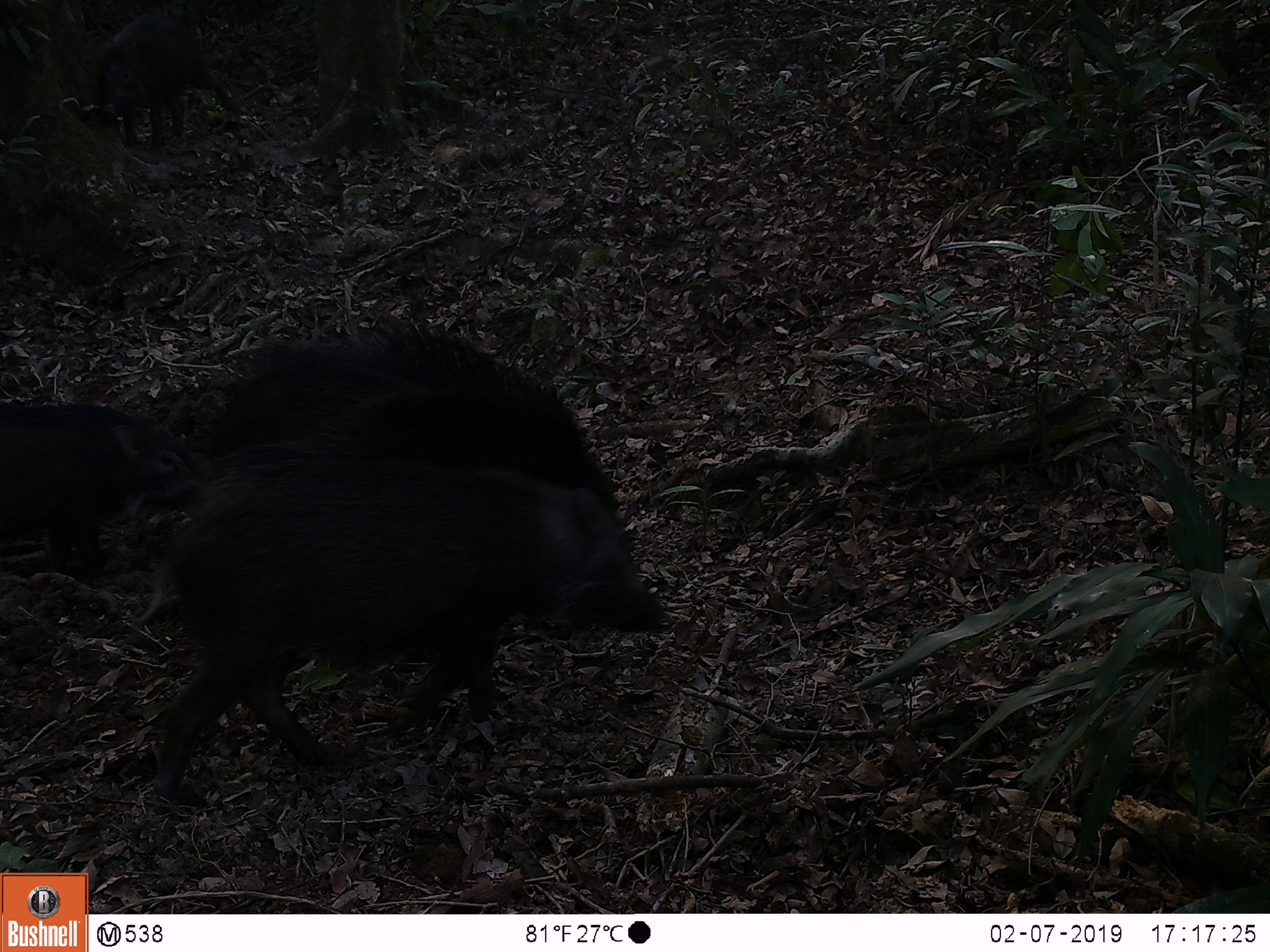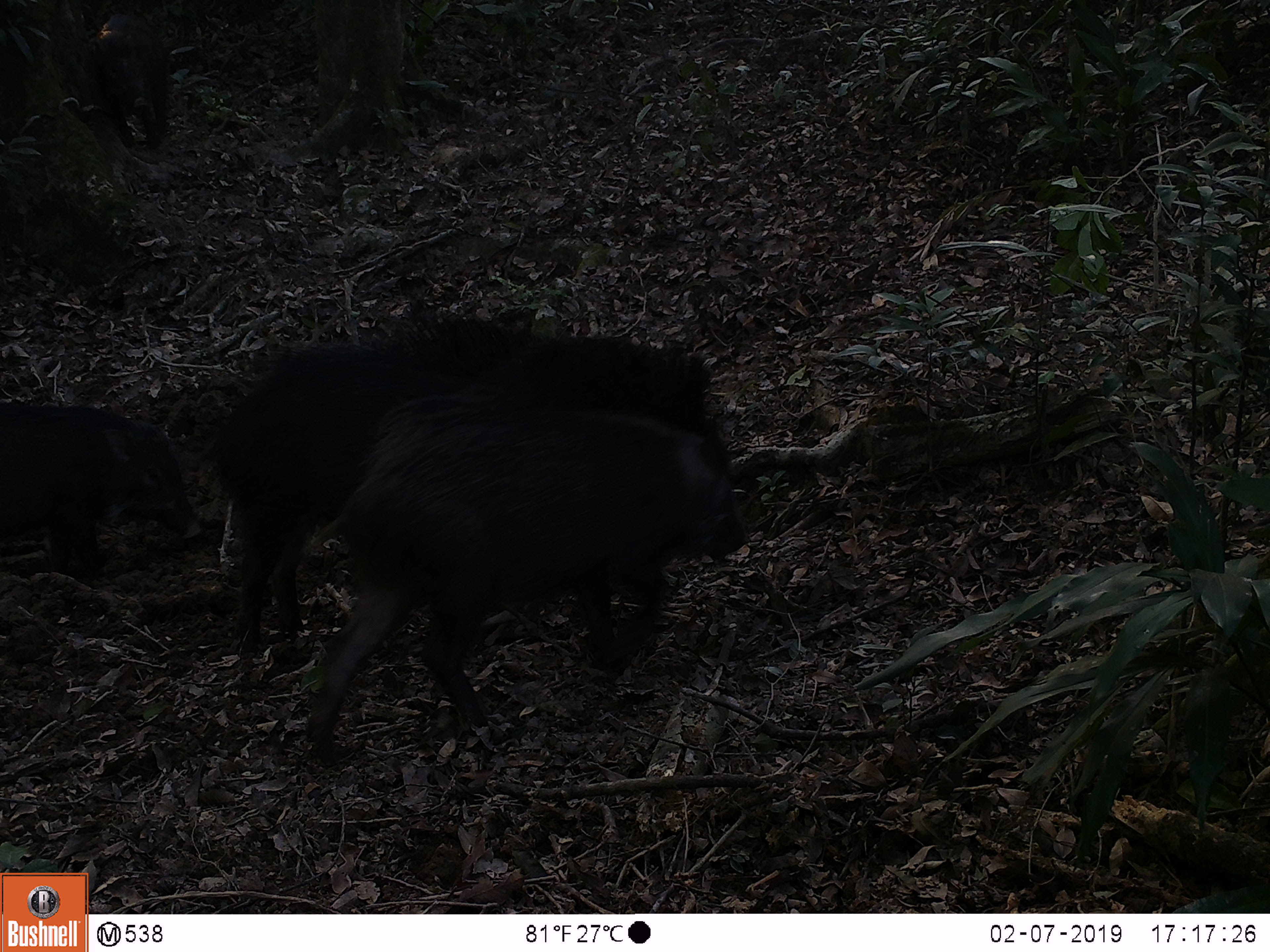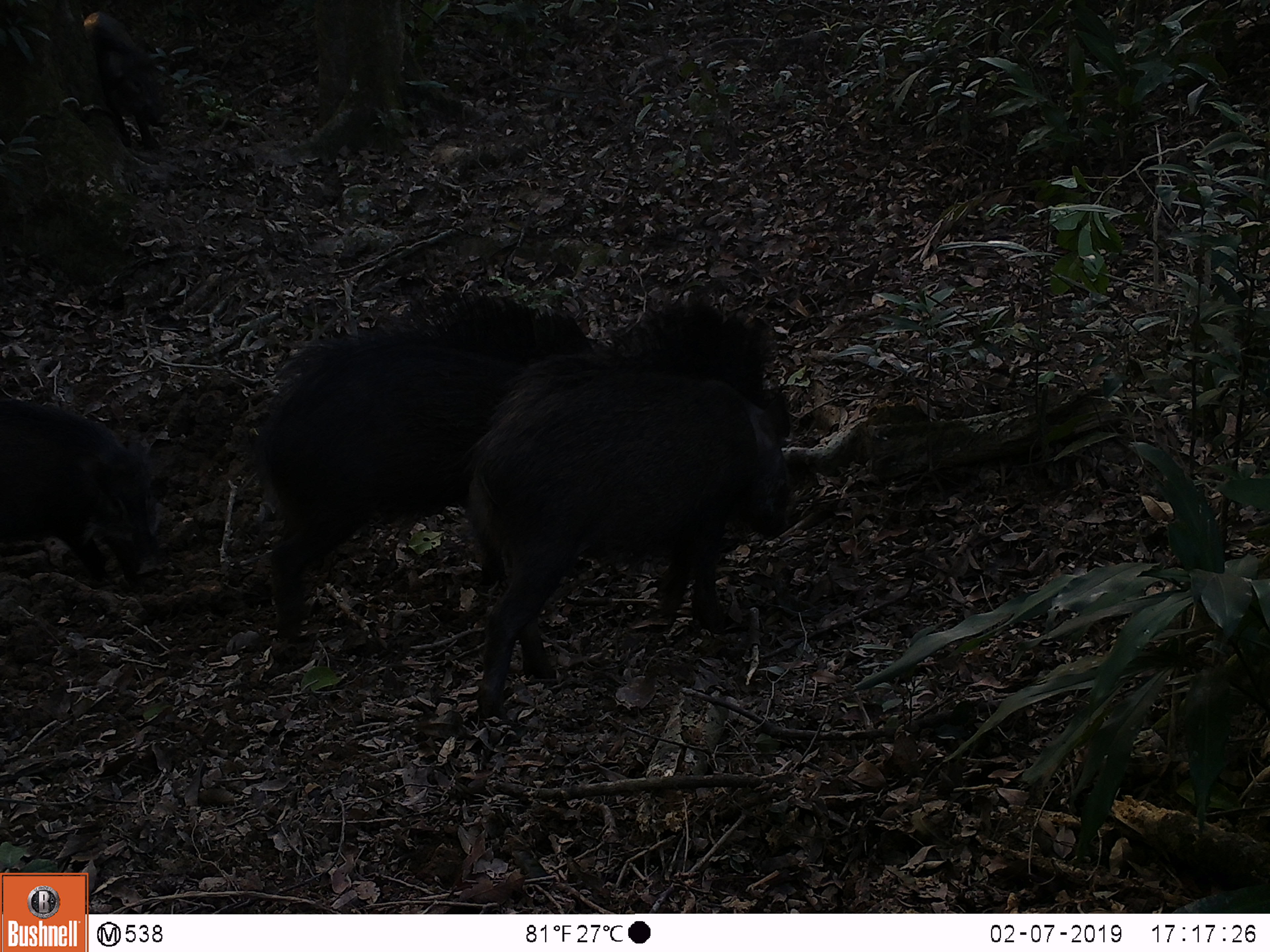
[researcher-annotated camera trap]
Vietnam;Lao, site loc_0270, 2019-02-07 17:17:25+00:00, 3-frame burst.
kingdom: Animalia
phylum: Chordata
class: Mammalia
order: Artiodactyla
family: Suidae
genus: Sus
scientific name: Sus scrofa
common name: eurasian wild pig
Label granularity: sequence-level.